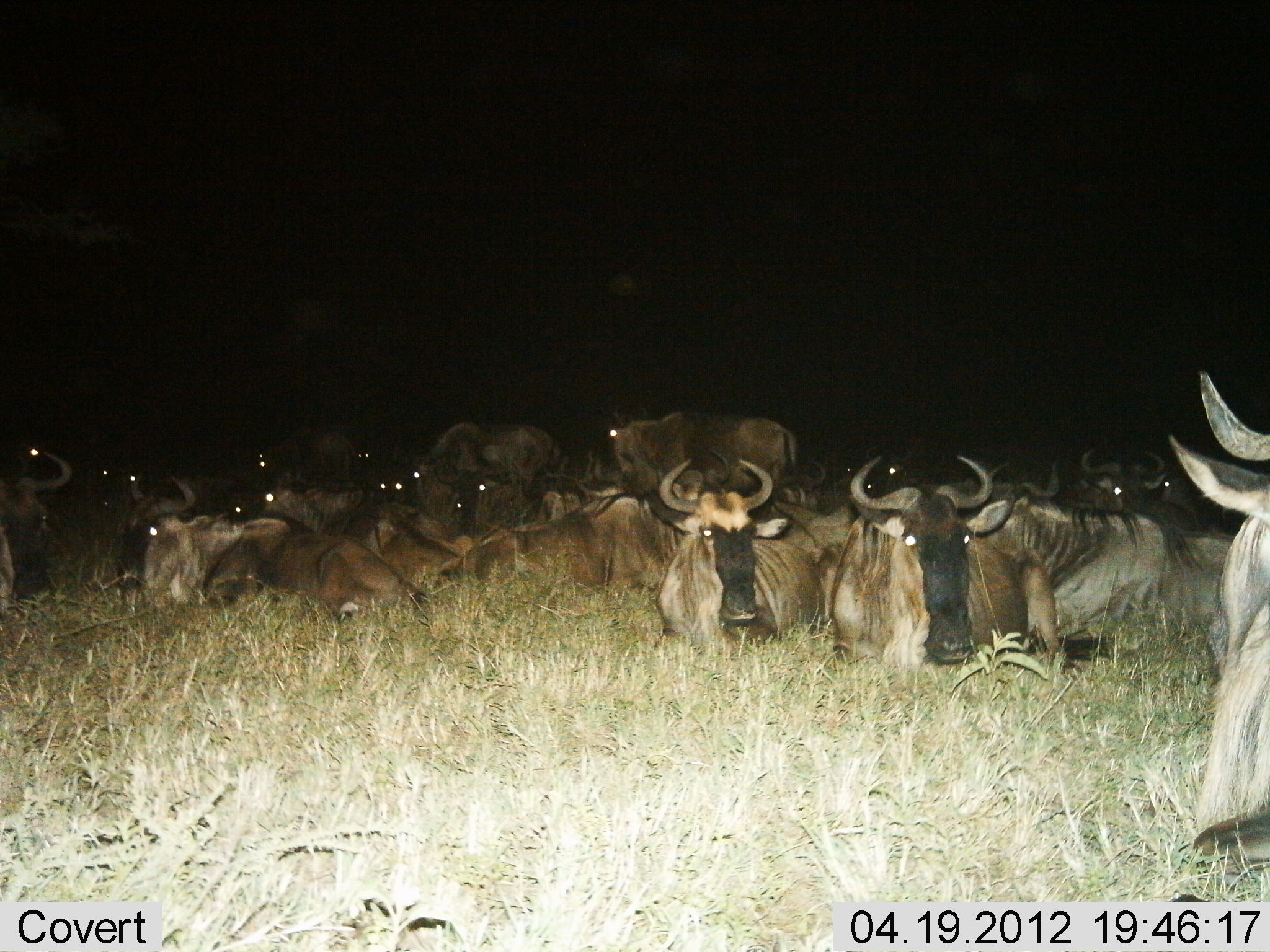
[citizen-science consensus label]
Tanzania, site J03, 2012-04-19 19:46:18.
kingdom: Animalia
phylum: Chordata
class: Mammalia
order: Artiodactyla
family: Bovidae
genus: Connochaetes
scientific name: Connochaetes taurinus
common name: blue wildebeest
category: wildebeest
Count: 11-50.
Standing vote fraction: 38%.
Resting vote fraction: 100%.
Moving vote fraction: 5%.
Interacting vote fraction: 10%.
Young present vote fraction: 0%.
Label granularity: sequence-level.